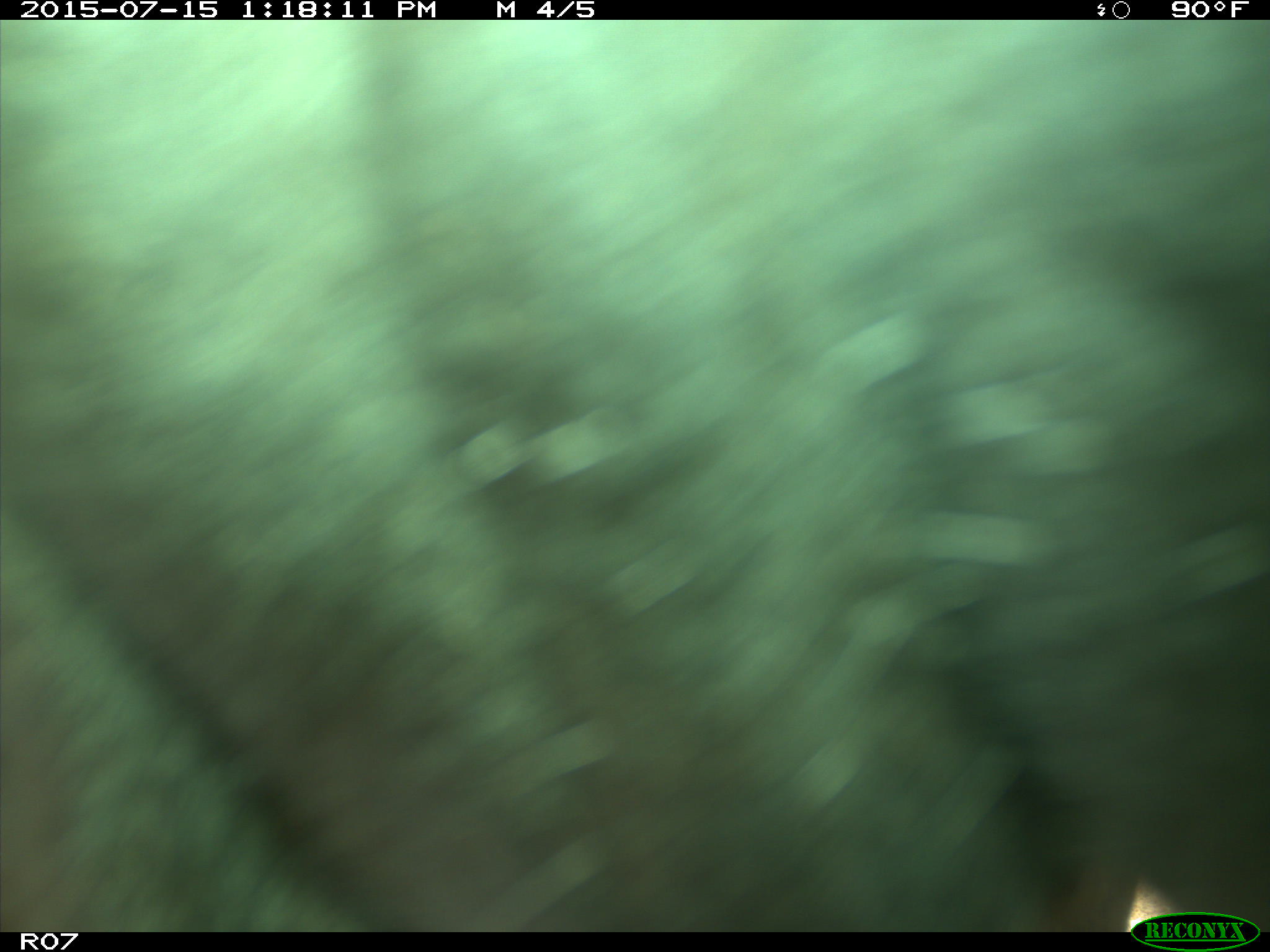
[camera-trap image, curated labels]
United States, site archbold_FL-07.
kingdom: Animalia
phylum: Chordata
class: Mammalia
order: Artiodactyla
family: Bovidae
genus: Bos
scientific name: Bos taurus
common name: domestic cow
Bos taurus (domestic cow).